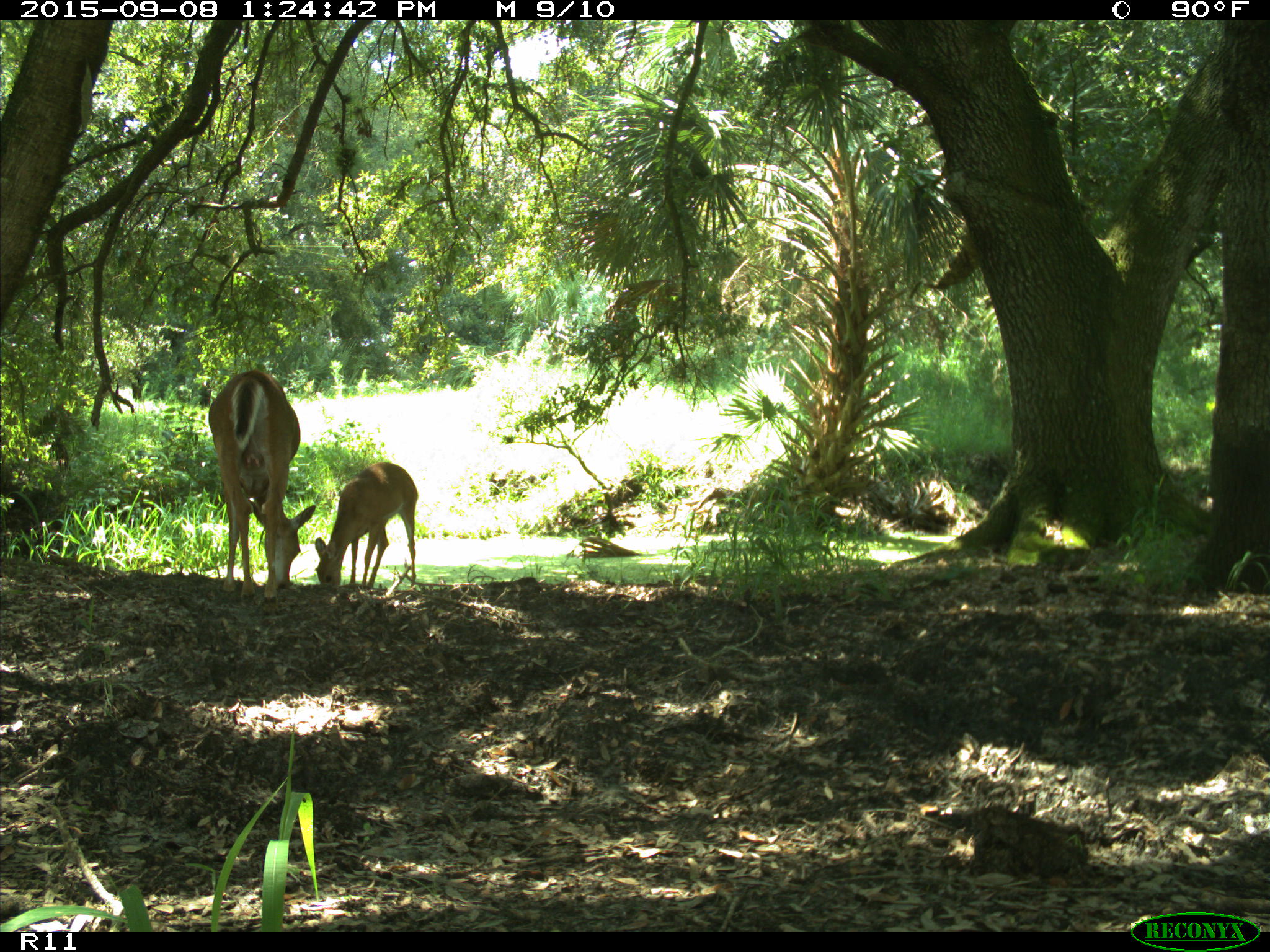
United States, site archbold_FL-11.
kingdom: Animalia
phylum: Chordata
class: Mammalia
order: Artiodactyla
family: Cervidae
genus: Odocoileus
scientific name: Odocoileus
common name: deer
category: unidentified deer